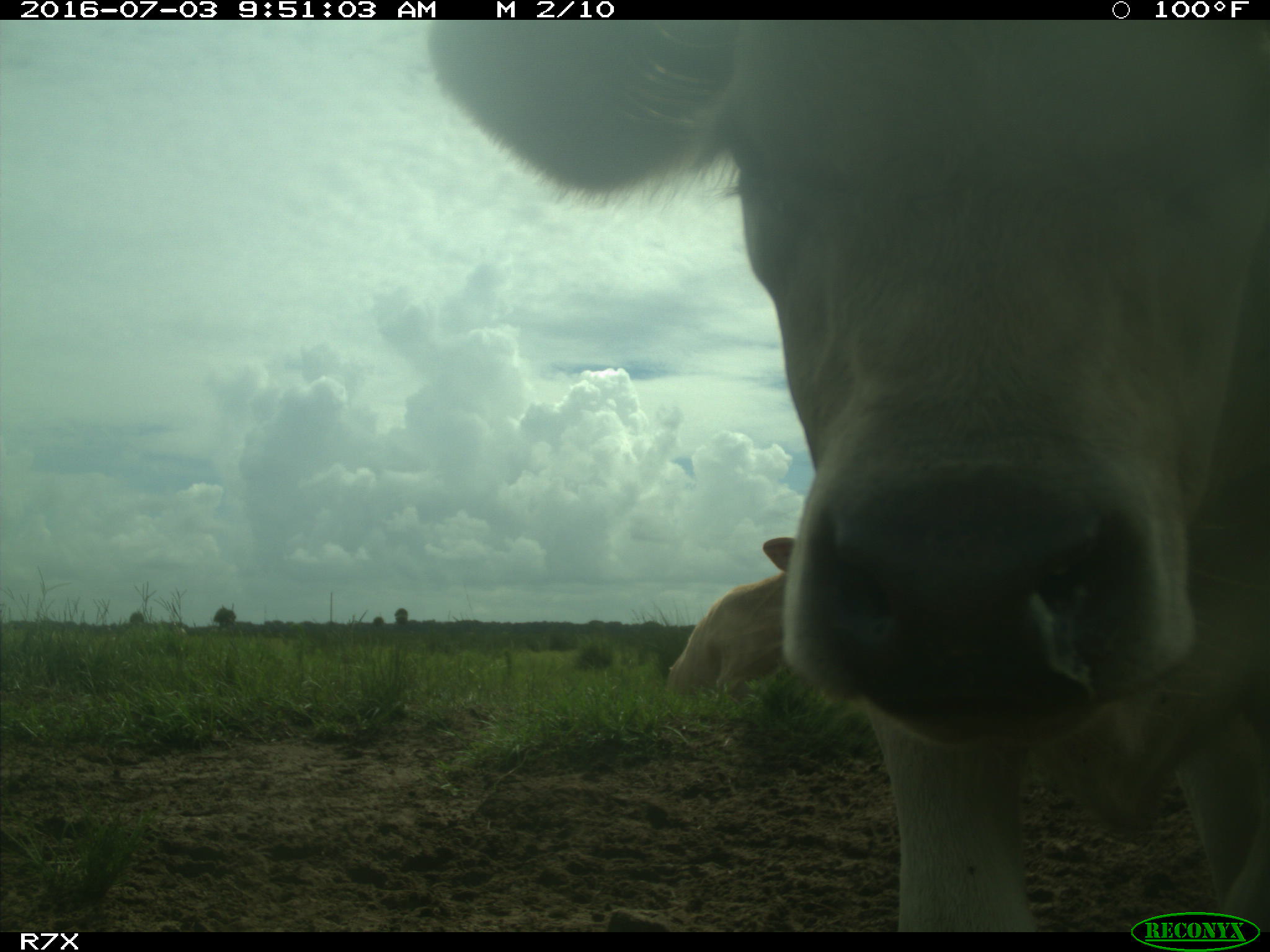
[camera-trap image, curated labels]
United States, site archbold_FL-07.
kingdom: Animalia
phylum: Chordata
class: Mammalia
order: Artiodactyla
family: Bovidae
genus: Bos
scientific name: Bos taurus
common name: domestic cow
Bos taurus (domestic cow).